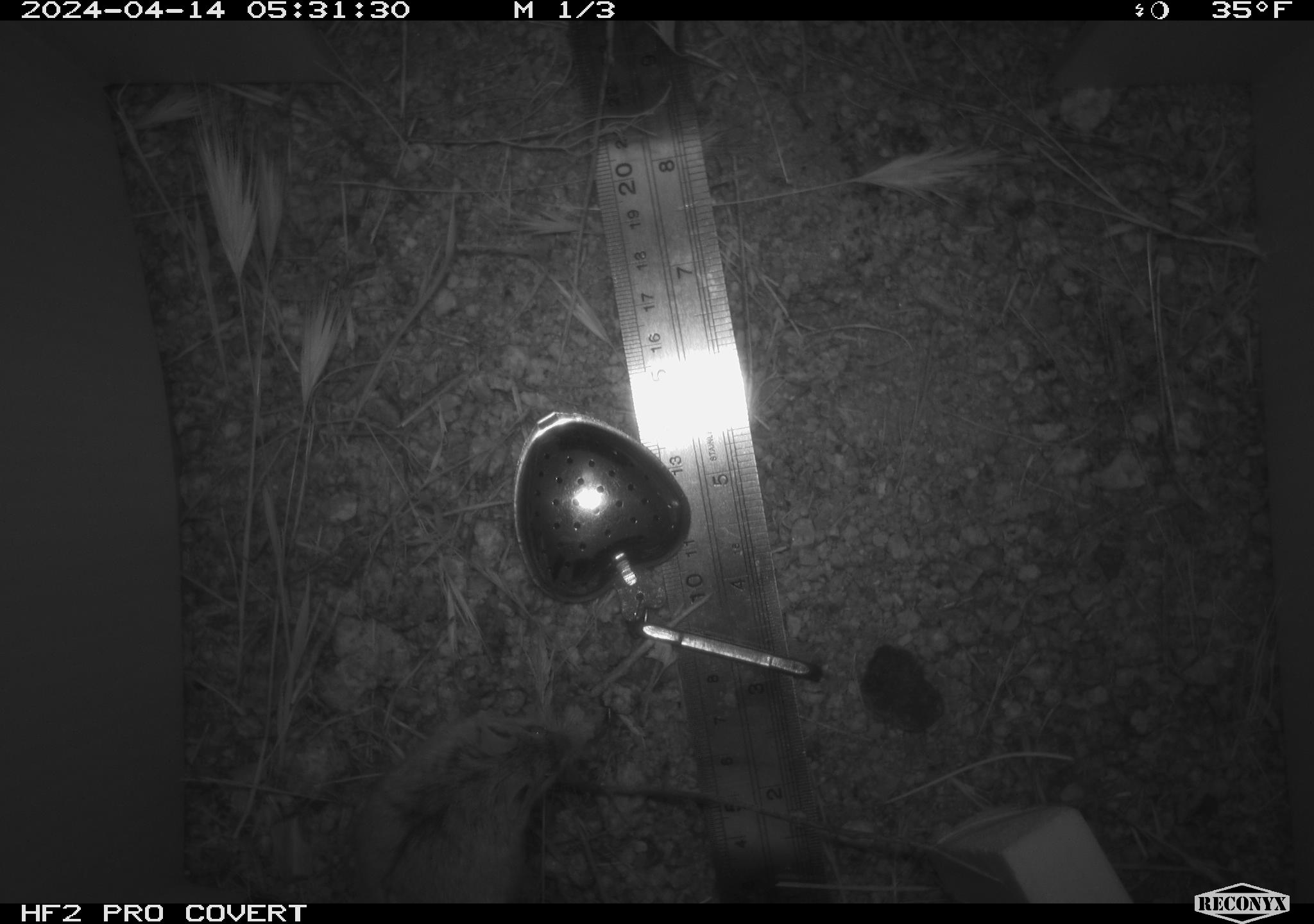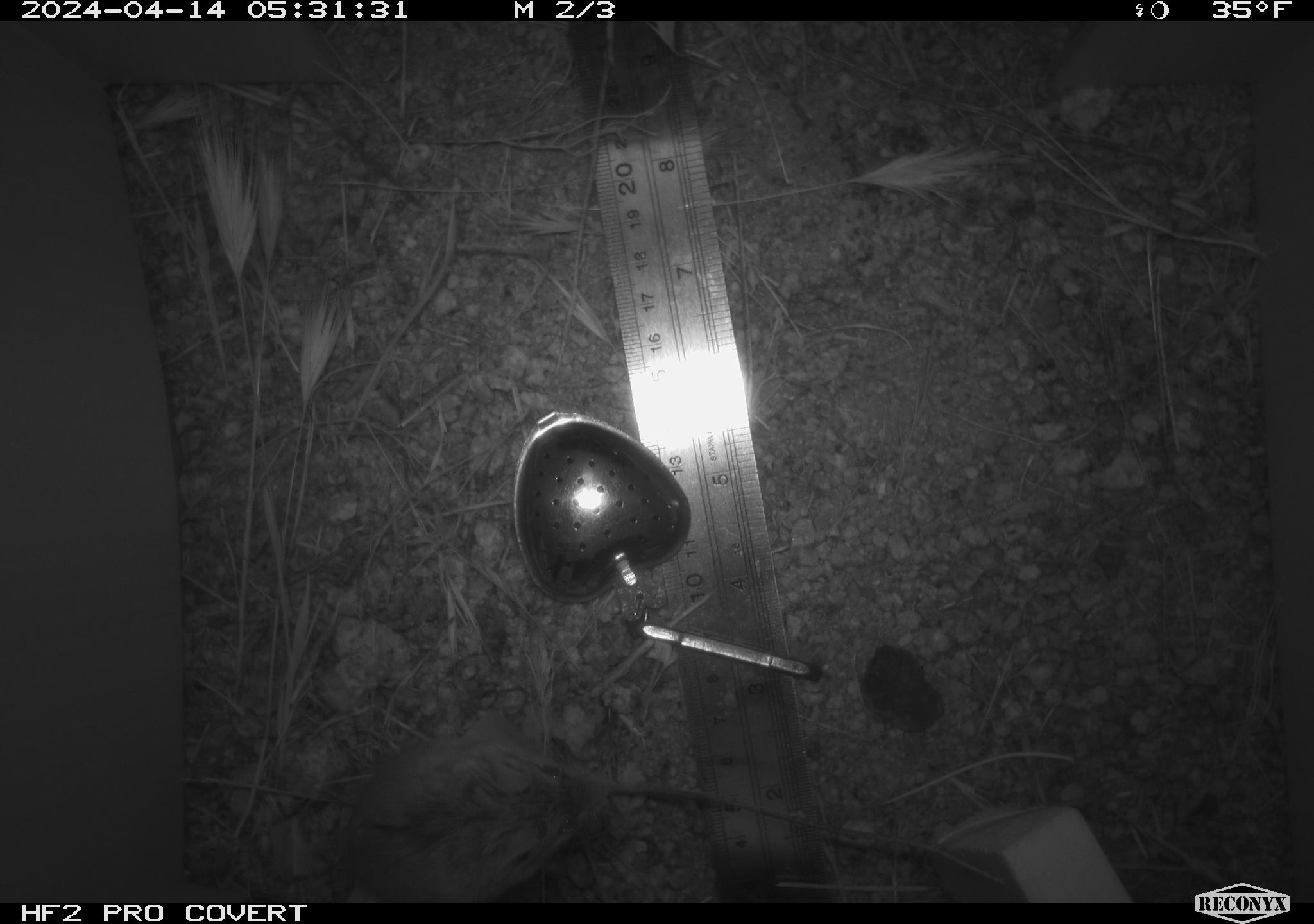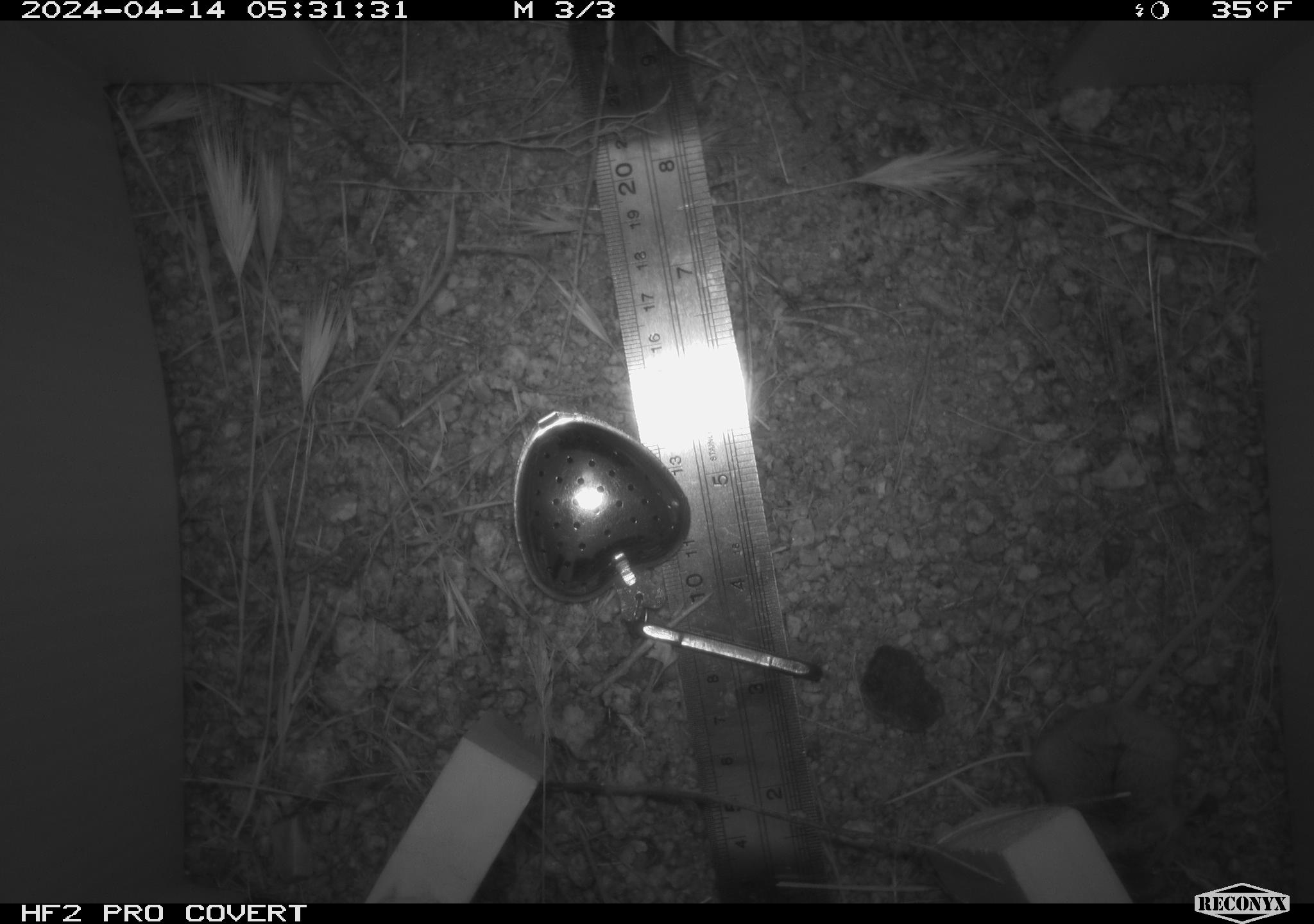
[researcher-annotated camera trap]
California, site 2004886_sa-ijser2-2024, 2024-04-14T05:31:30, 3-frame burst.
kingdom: Animalia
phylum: Chordata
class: Mammalia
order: Rodentia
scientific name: Rodentia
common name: mouse species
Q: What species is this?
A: Mouse species (Rodentia).